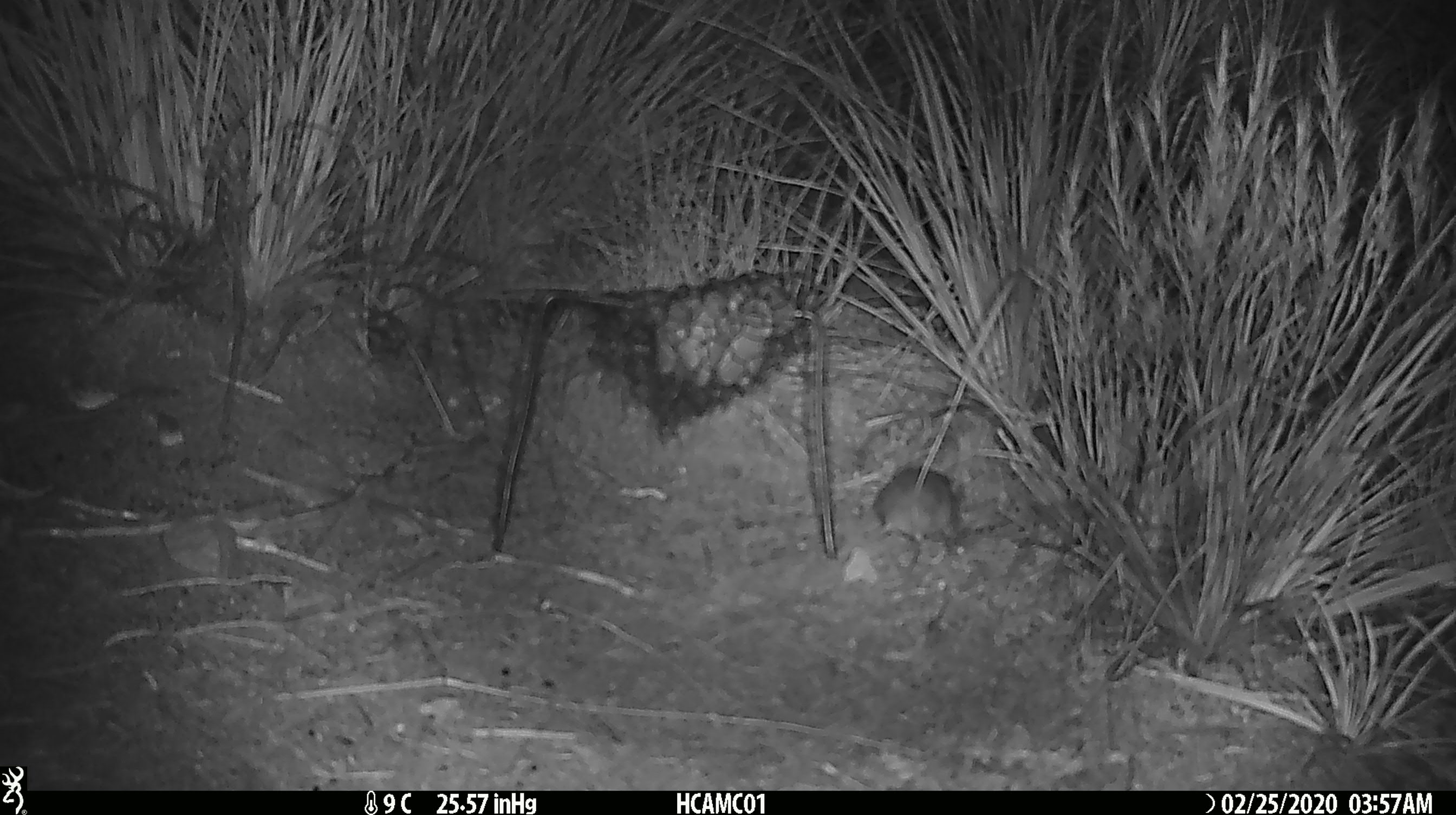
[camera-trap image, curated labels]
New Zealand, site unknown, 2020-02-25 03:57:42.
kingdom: Animalia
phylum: Chordata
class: Mammalia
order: Rodentia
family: Muridae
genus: Mus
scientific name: Mus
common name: mouse